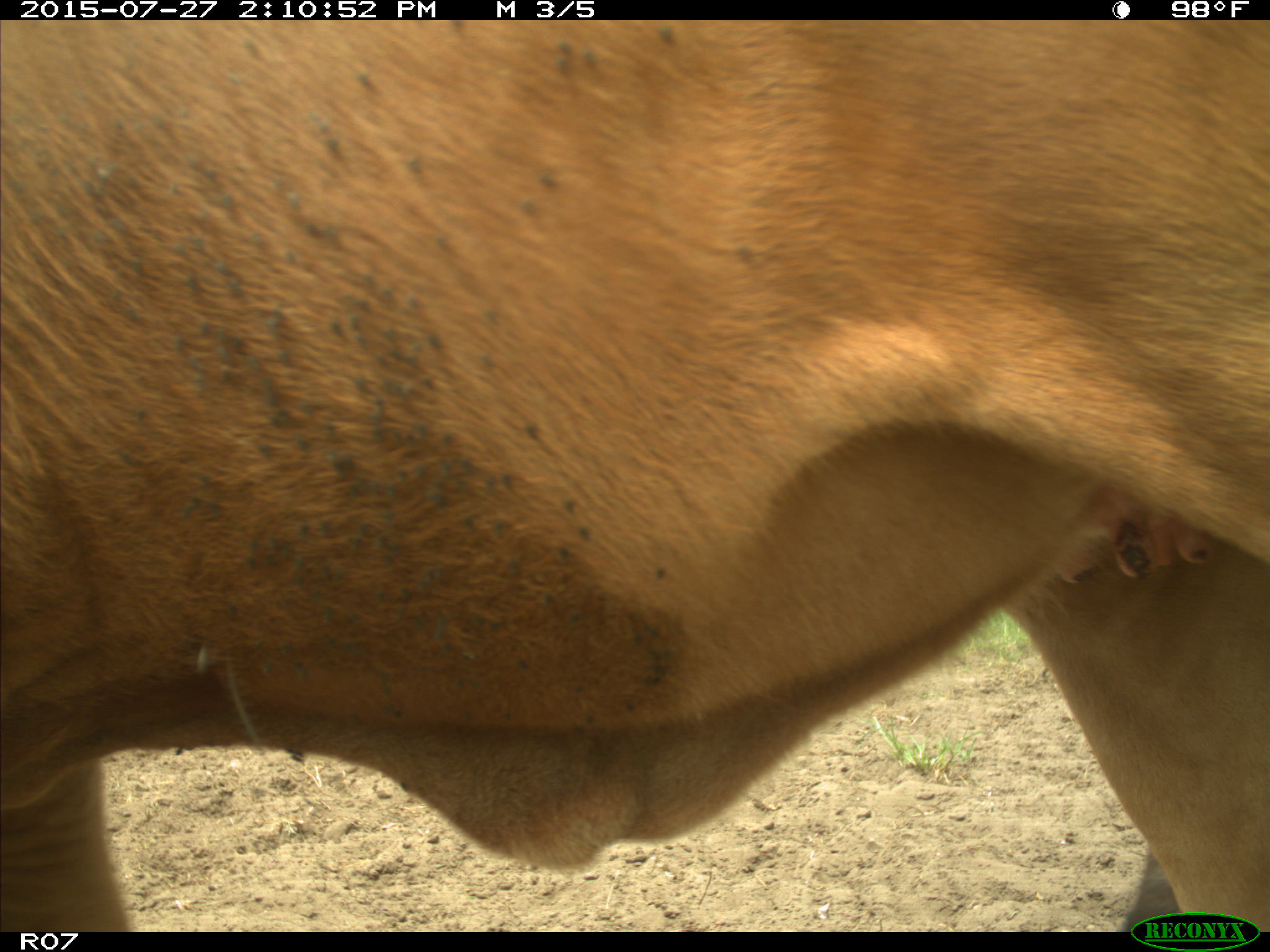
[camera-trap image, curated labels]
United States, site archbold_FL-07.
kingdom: Animalia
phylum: Chordata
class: Mammalia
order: Artiodactyla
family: Bovidae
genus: Bos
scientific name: Bos taurus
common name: domestic cow